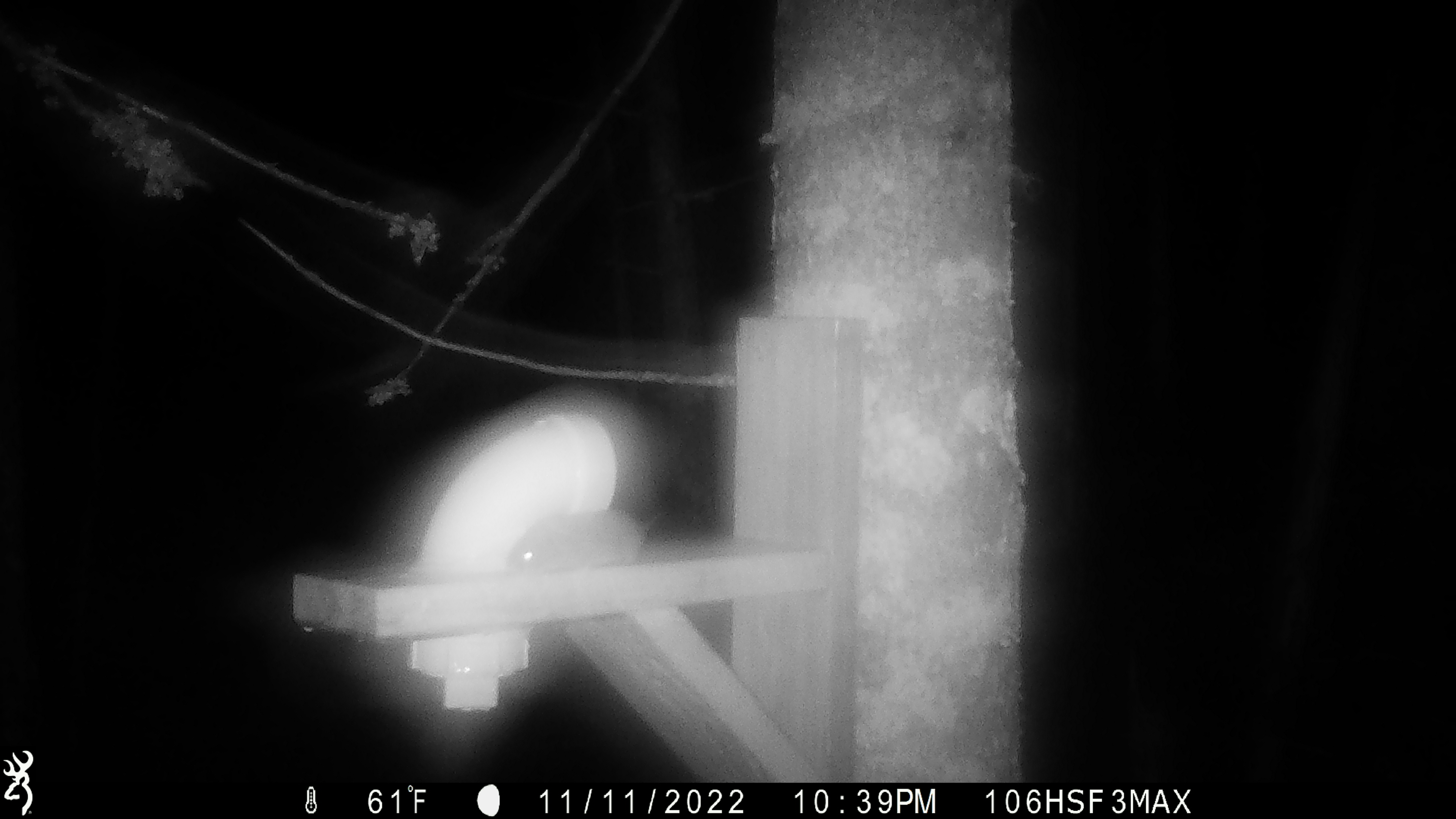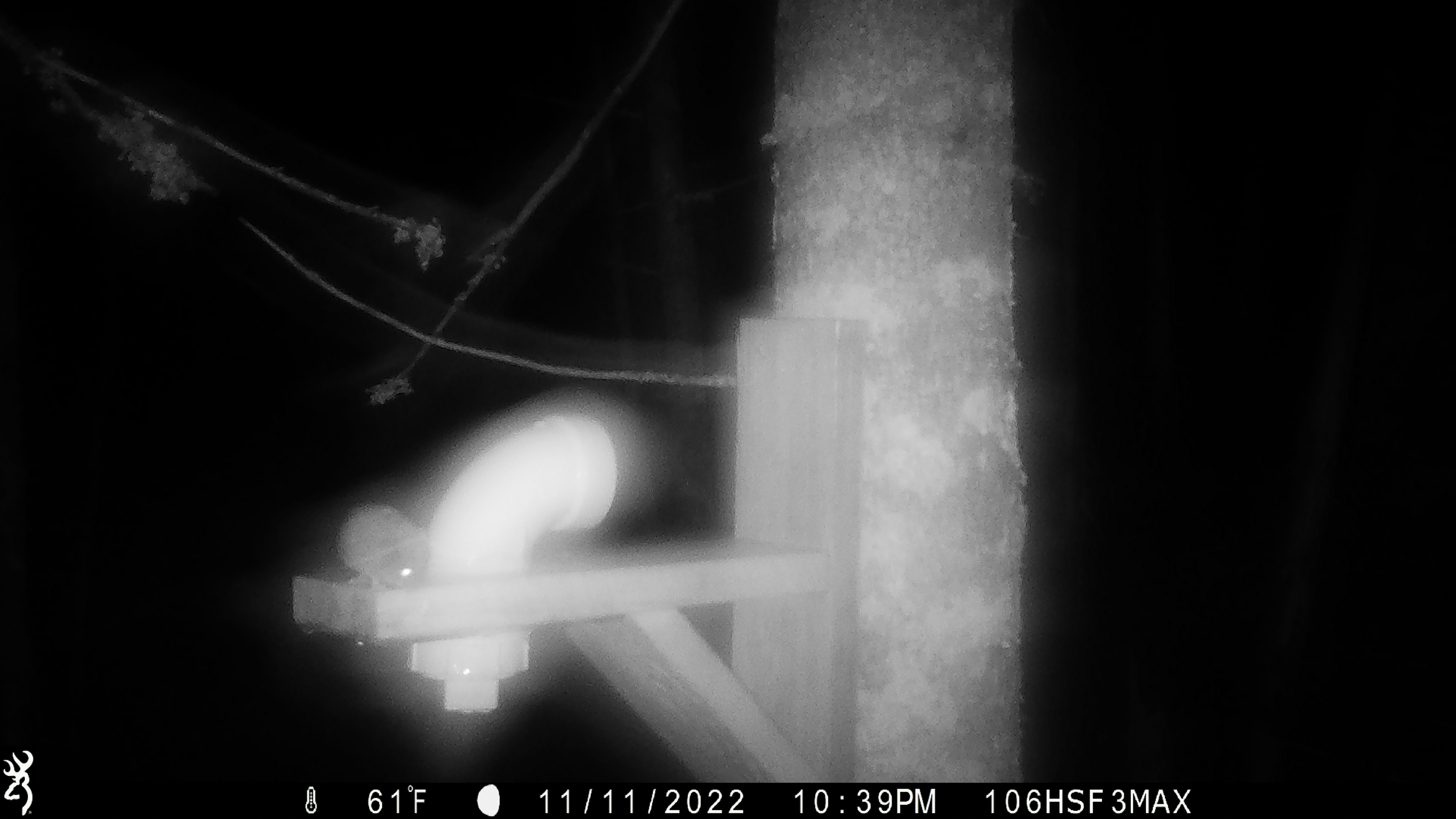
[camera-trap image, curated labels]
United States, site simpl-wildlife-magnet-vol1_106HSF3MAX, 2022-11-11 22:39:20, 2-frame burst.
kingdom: Animalia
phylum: Chordata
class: Mammalia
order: Rodentia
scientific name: Rodentia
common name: mouse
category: mouse sp.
Mouse sp. (mouse) (Rodentia).